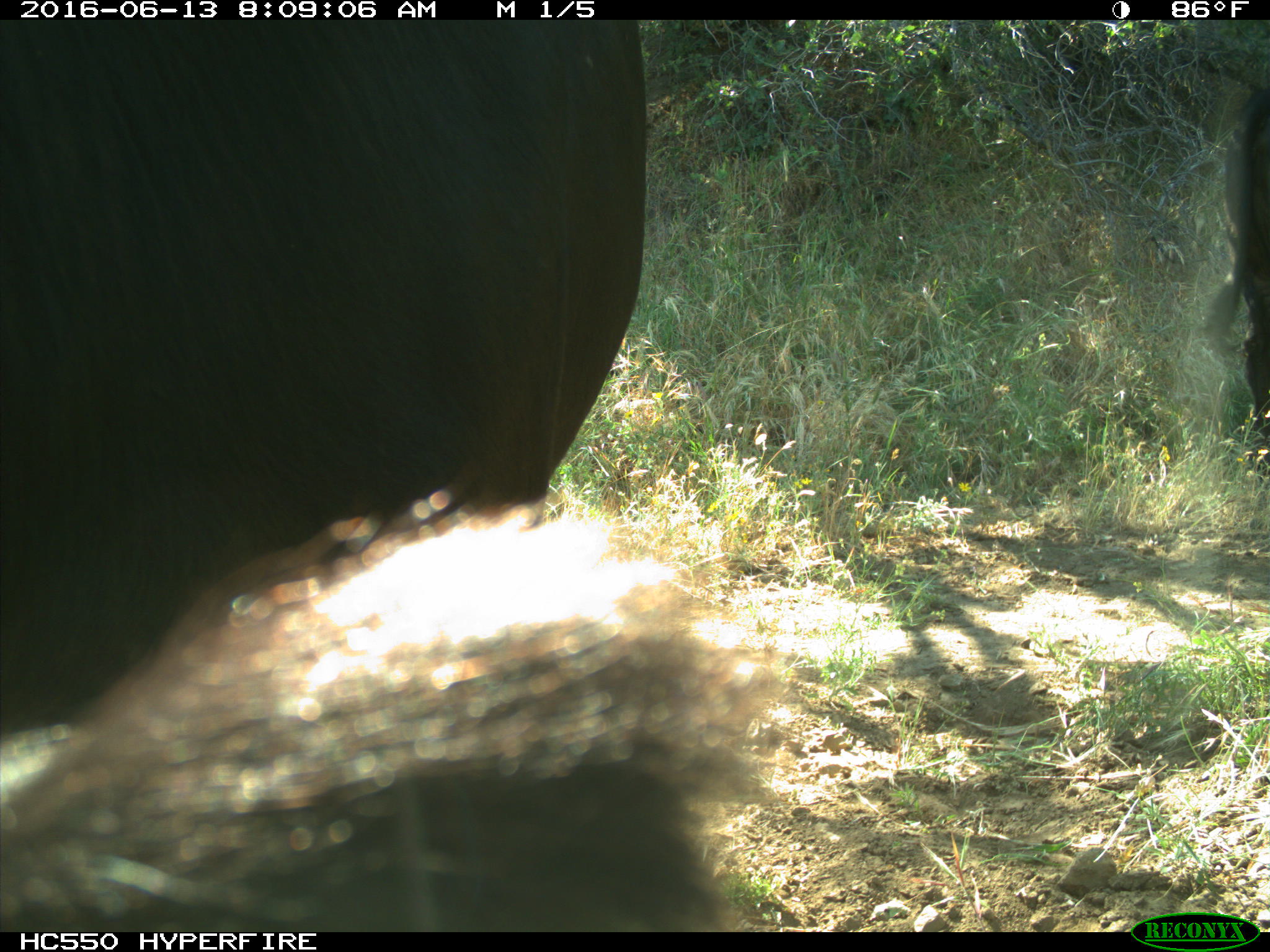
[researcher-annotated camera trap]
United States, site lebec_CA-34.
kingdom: Animalia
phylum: Chordata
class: Mammalia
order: Artiodactyla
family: Bovidae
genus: Bos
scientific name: Bos taurus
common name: domestic cow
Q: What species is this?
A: Bos taurus (domestic cow).